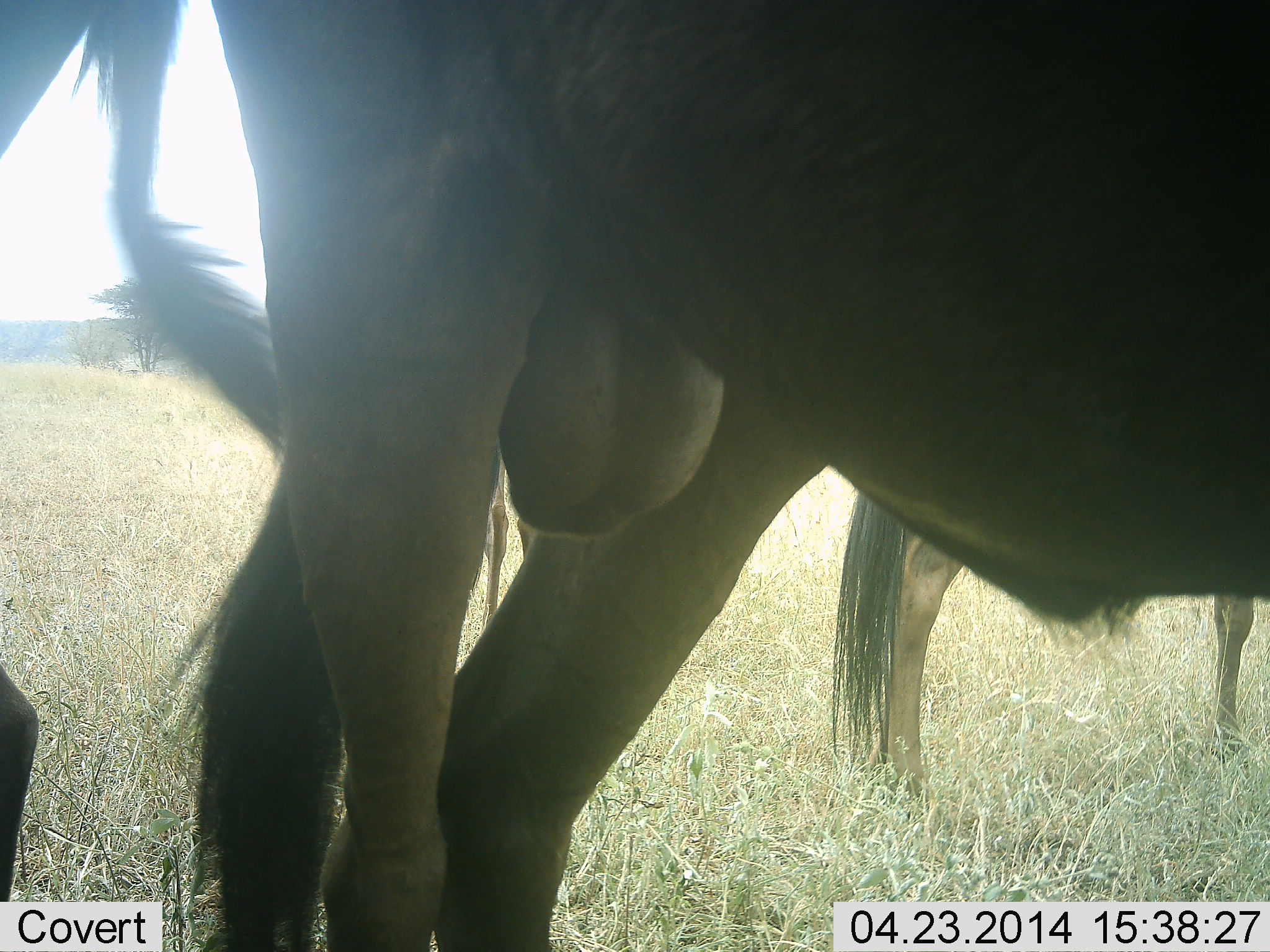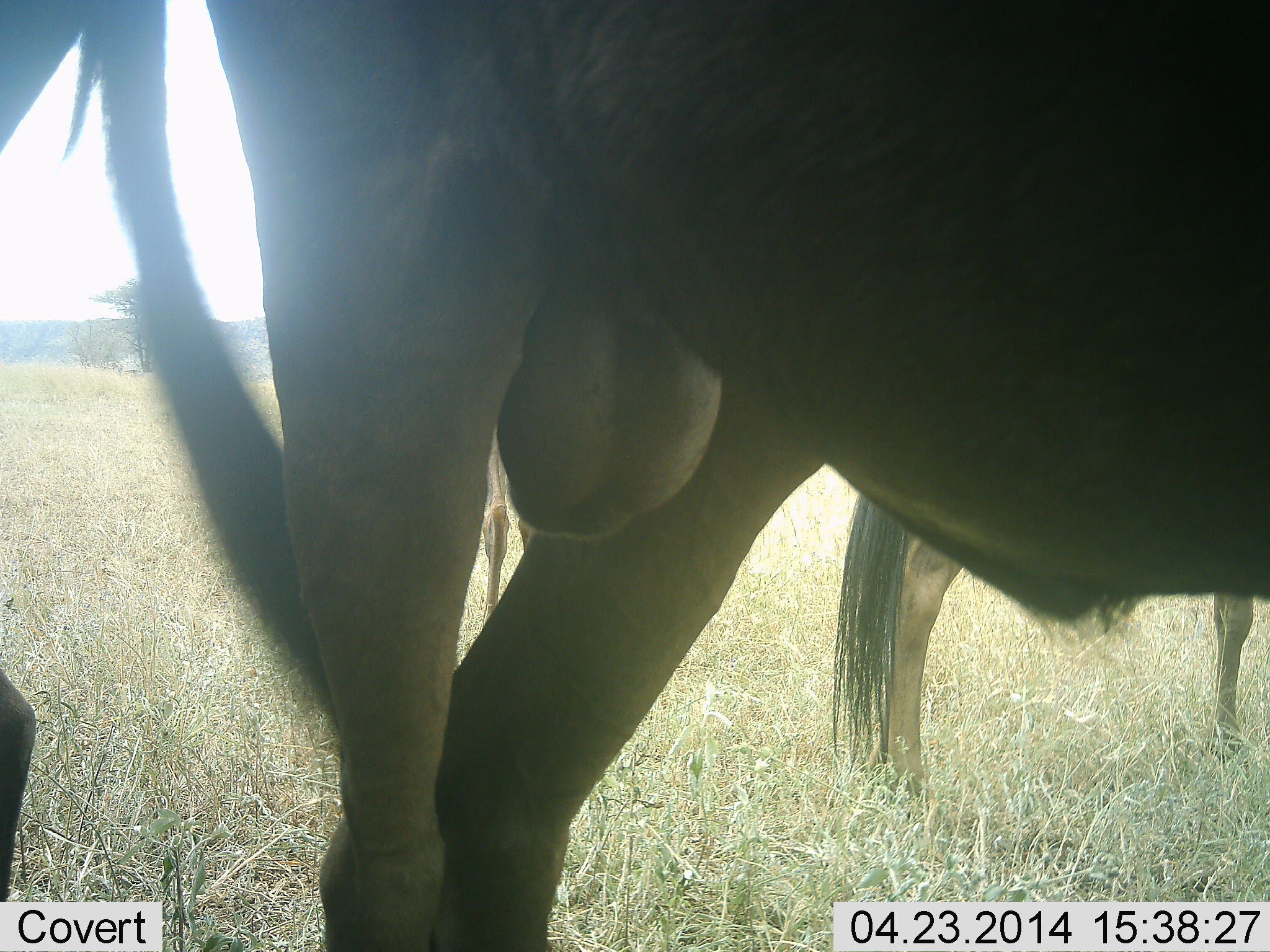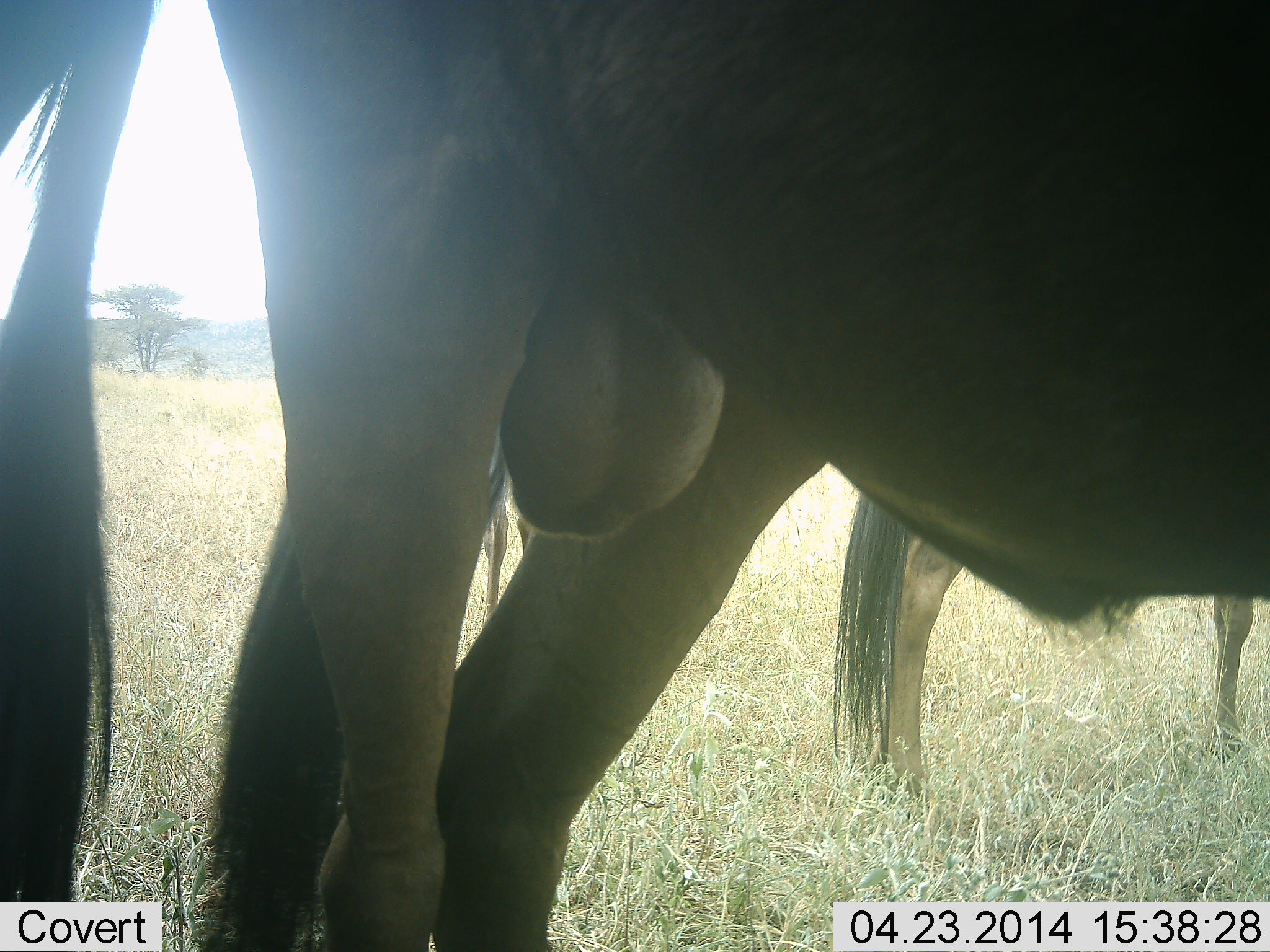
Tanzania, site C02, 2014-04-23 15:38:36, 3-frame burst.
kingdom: Animalia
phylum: Chordata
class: Mammalia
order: Artiodactyla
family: Bovidae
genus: Connochaetes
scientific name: Connochaetes taurinus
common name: blue wildebeest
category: wildebeest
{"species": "wildebeest (blue wildebeest) (Connochaetes taurinus)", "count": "3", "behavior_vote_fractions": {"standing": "100%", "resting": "10%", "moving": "0%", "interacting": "0%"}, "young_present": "10%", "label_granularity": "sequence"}